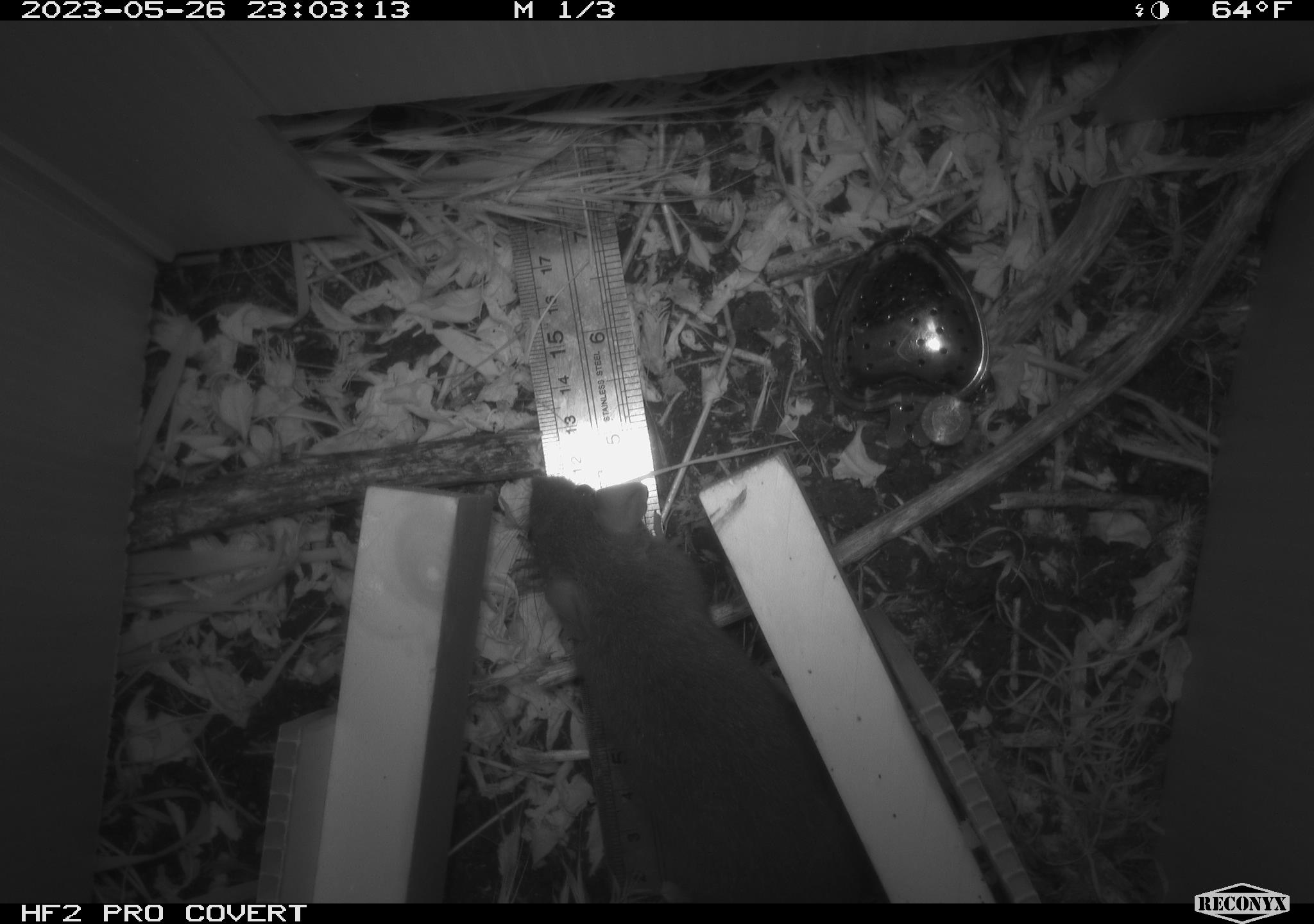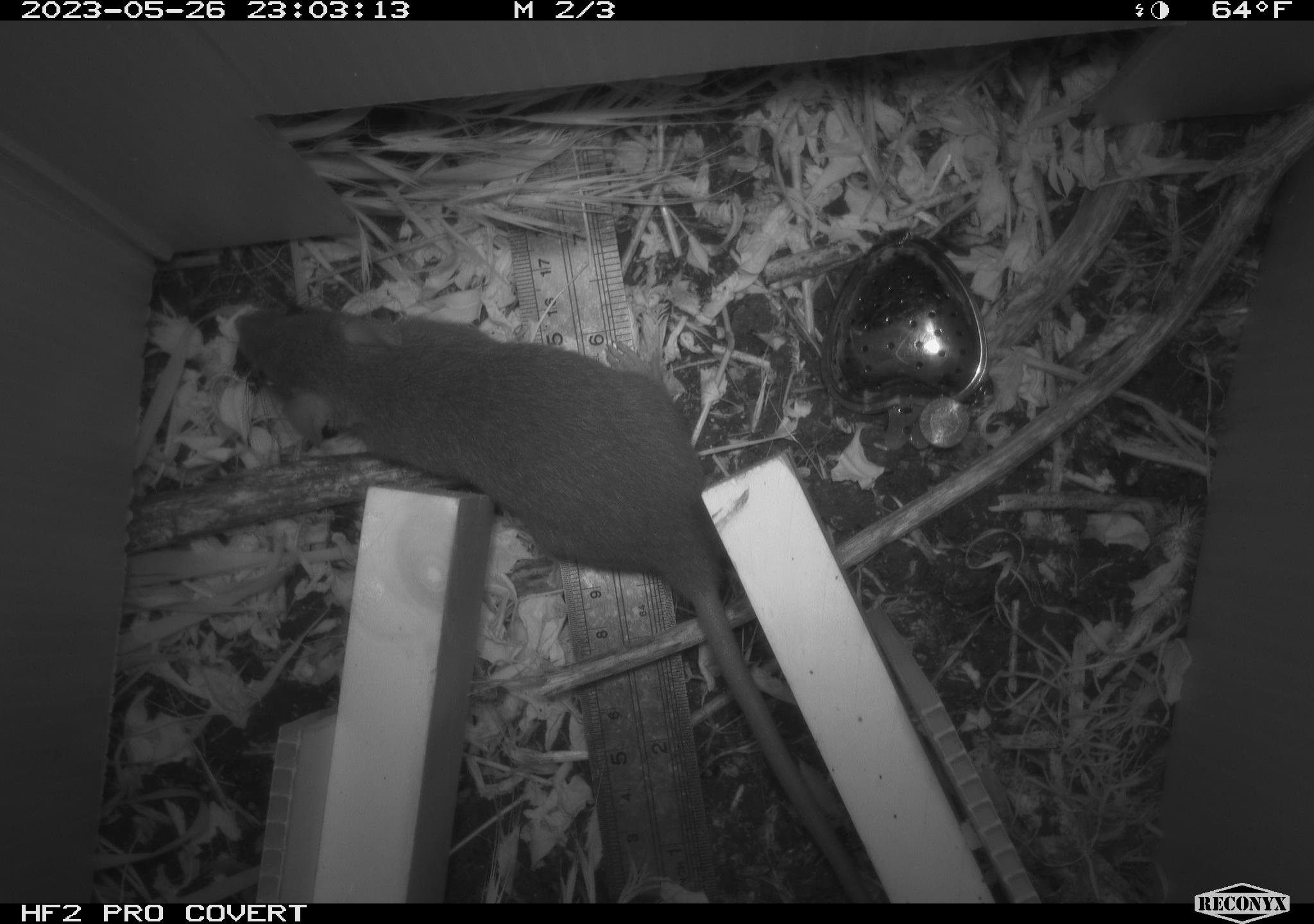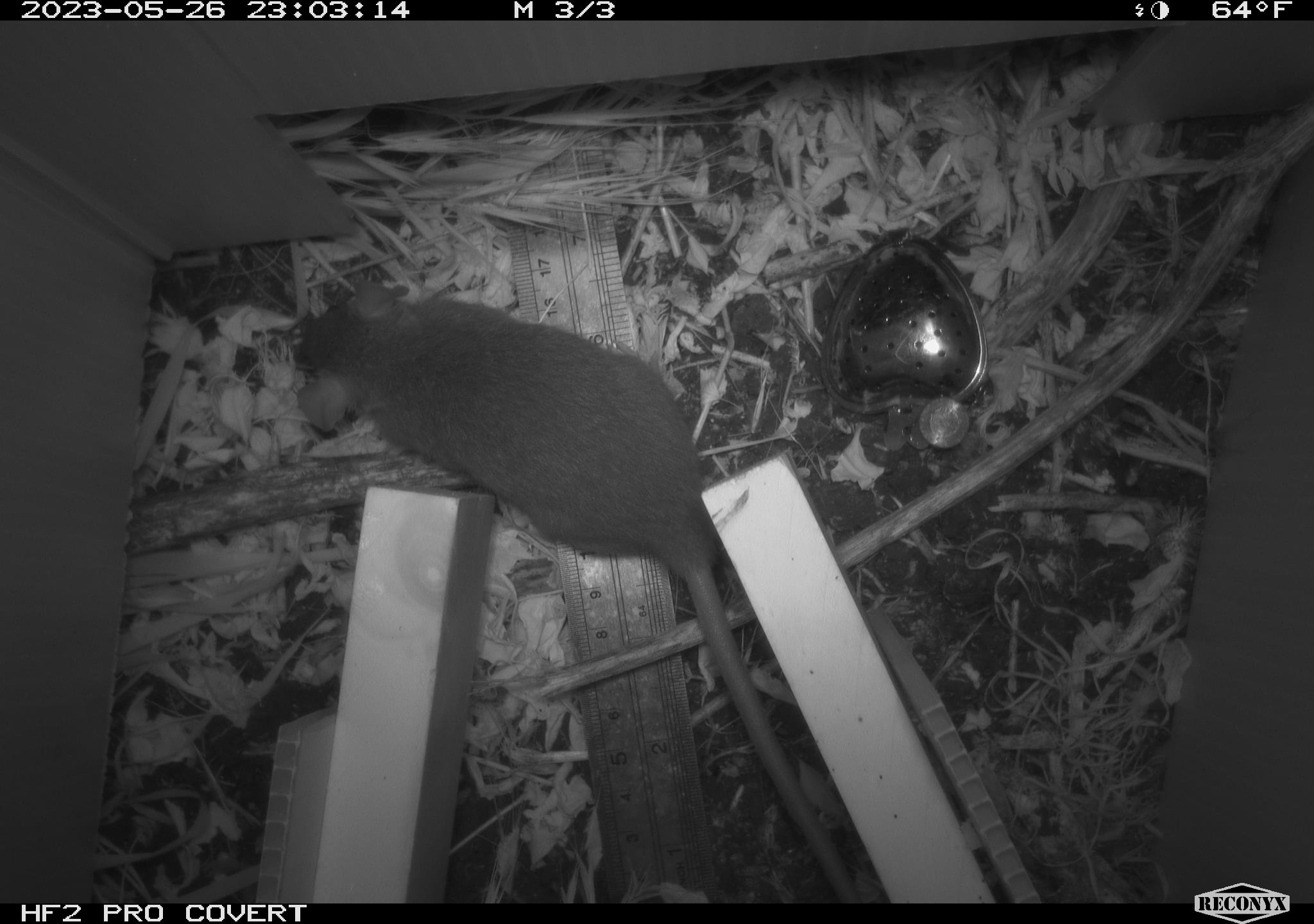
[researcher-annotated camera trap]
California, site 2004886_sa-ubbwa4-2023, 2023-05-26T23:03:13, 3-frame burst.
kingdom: Animalia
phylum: Chordata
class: Mammalia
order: Rodentia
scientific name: Rodentia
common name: mouse species